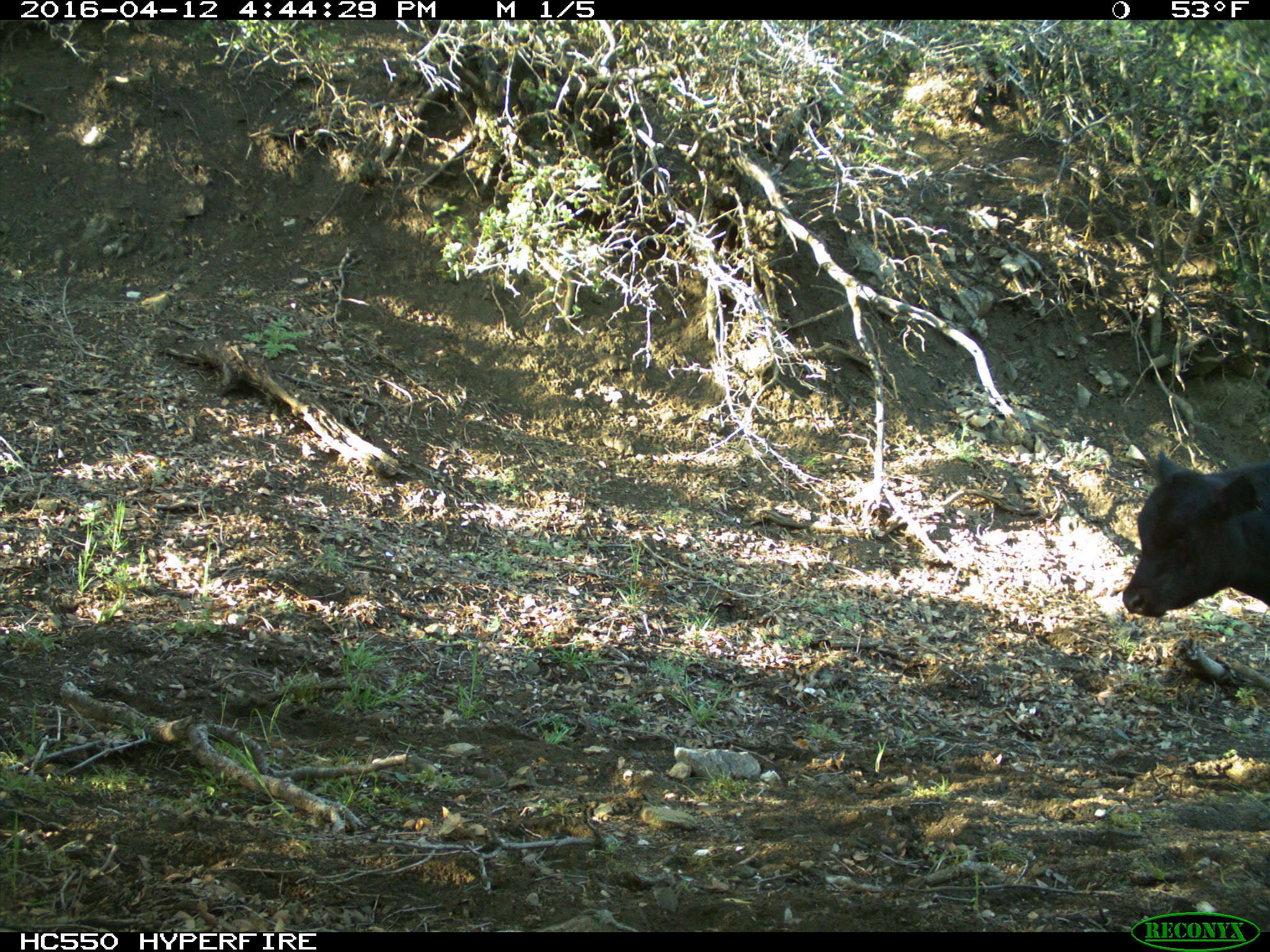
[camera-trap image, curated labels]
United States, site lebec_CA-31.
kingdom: Animalia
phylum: Chordata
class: Mammalia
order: Artiodactyla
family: Bovidae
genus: Bos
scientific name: Bos taurus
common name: domestic cow